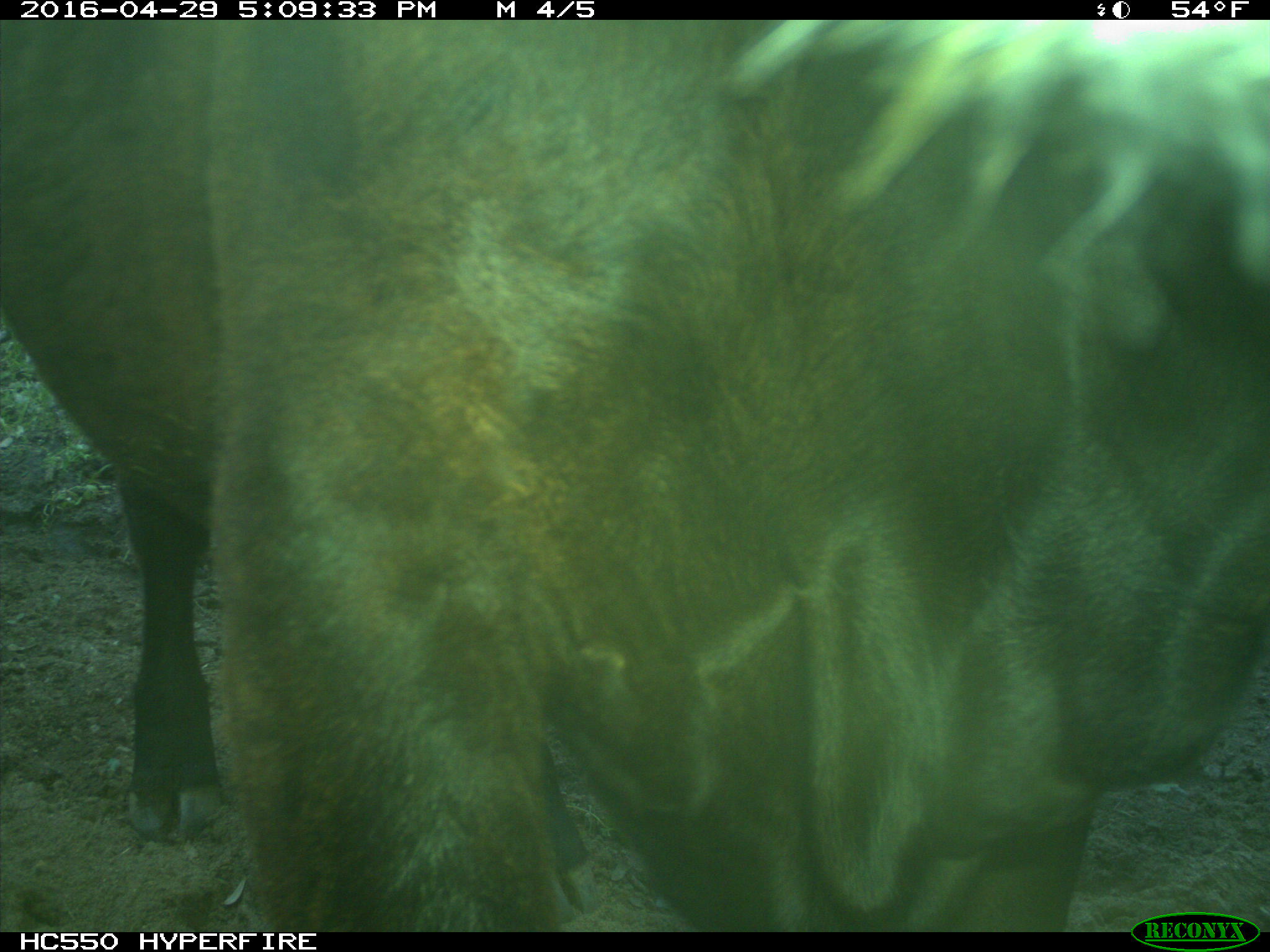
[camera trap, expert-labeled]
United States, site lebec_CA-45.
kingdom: Animalia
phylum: Chordata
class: Mammalia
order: Artiodactyla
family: Bovidae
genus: Bos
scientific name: Bos taurus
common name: domestic cow